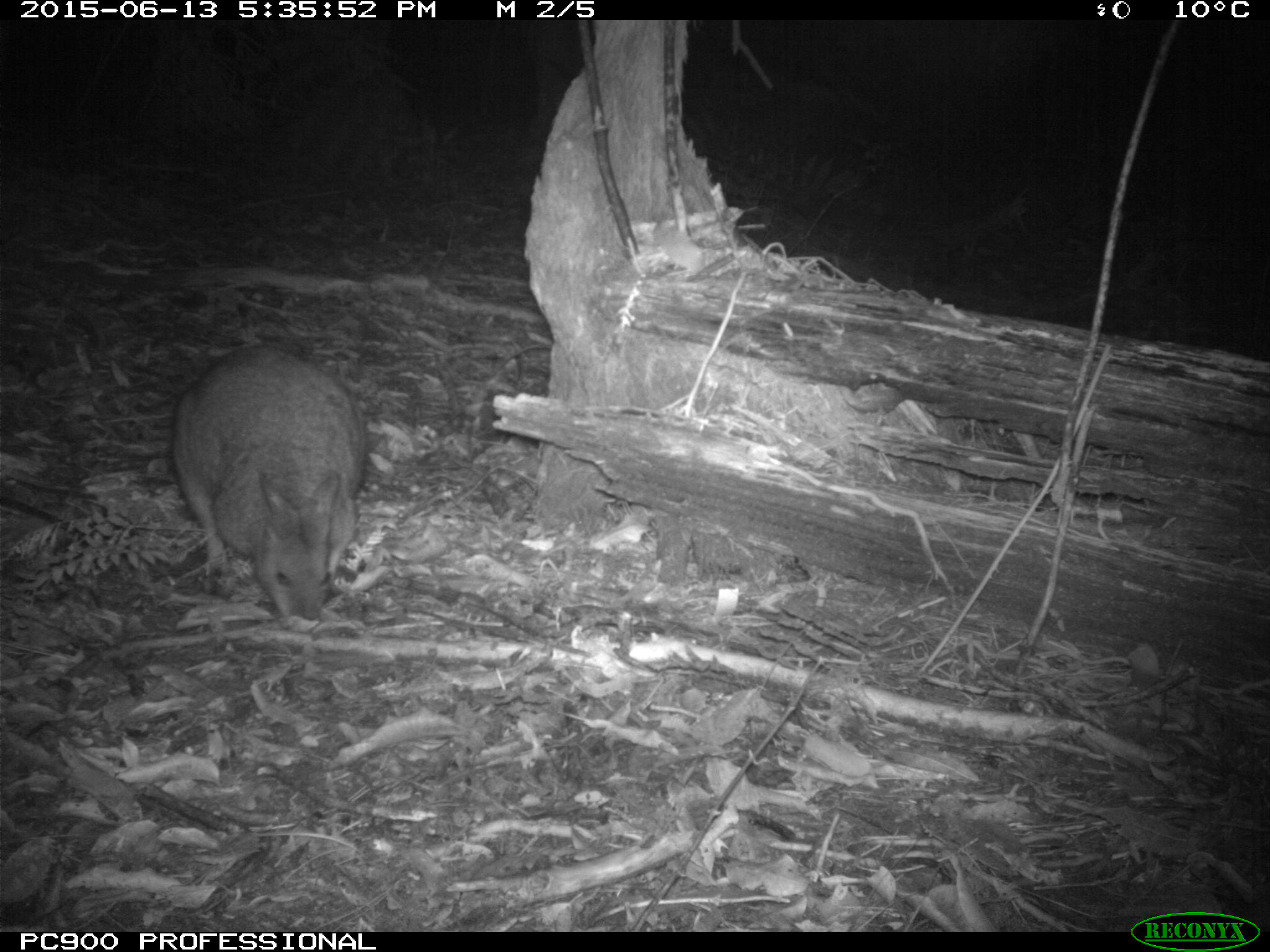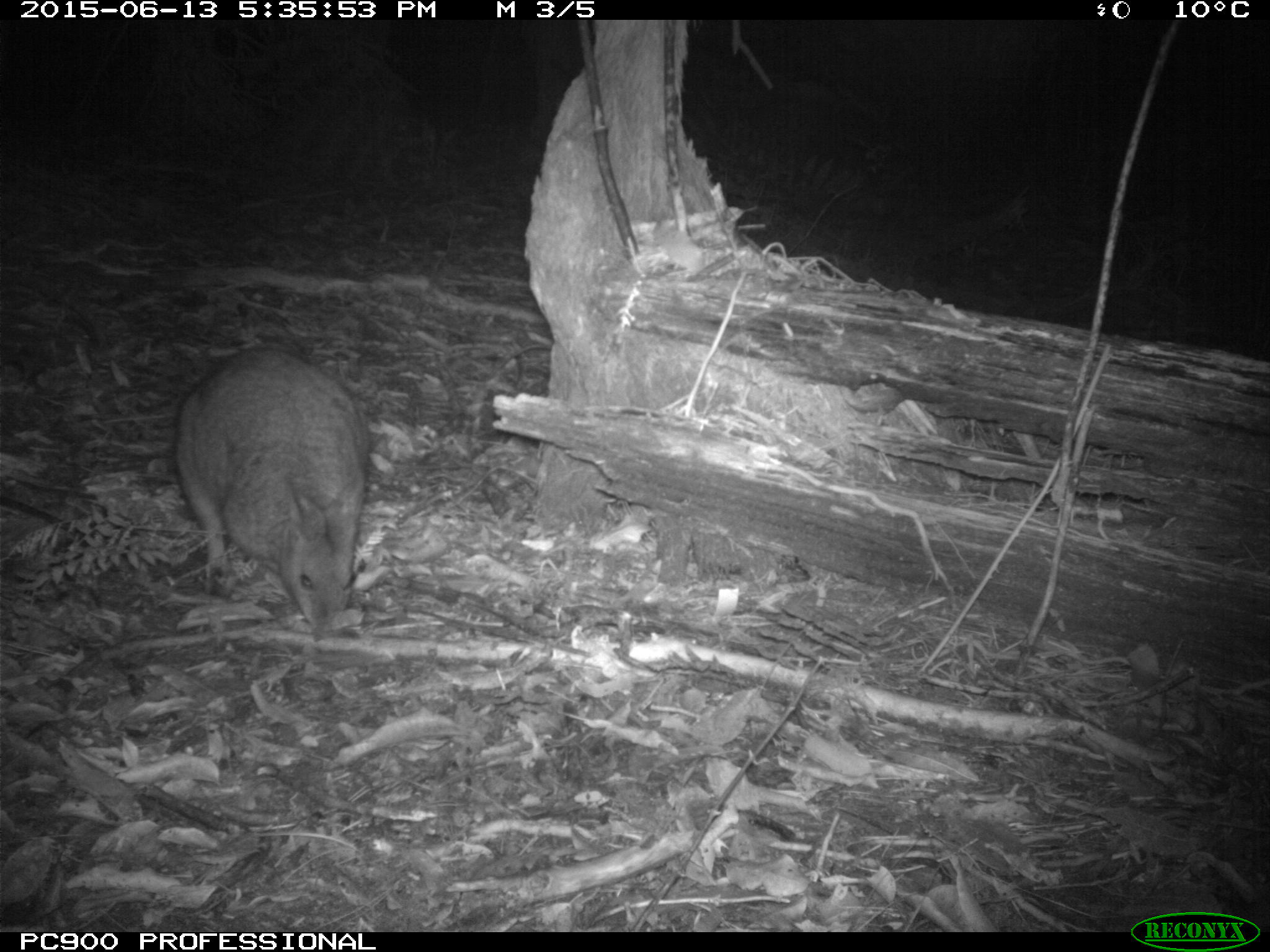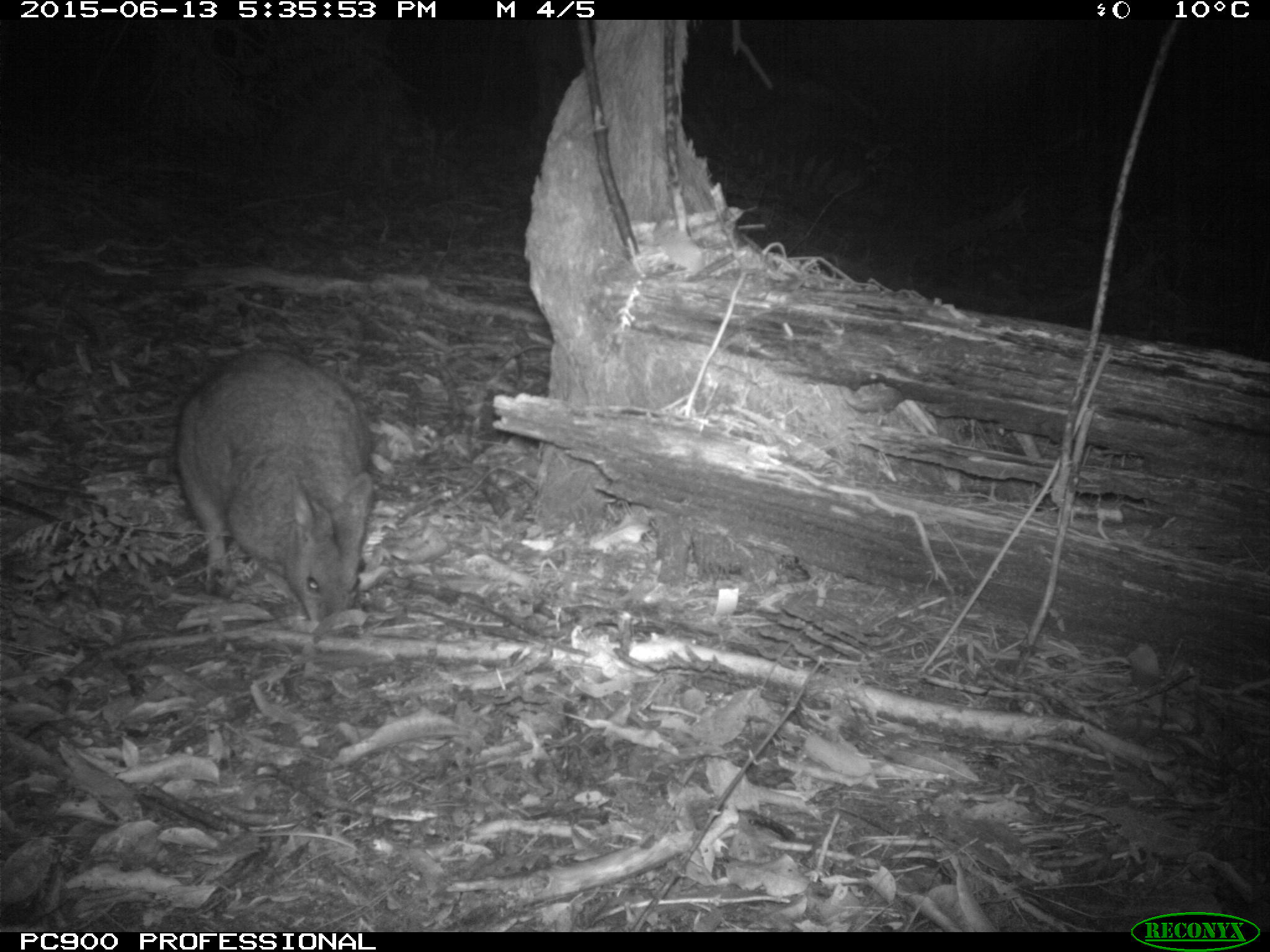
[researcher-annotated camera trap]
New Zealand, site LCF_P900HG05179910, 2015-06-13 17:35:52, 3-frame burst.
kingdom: Animalia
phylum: Chordata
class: Mammalia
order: Diprotodontia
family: Macropodidae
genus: Notamacropus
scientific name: Notamacropus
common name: wallaby